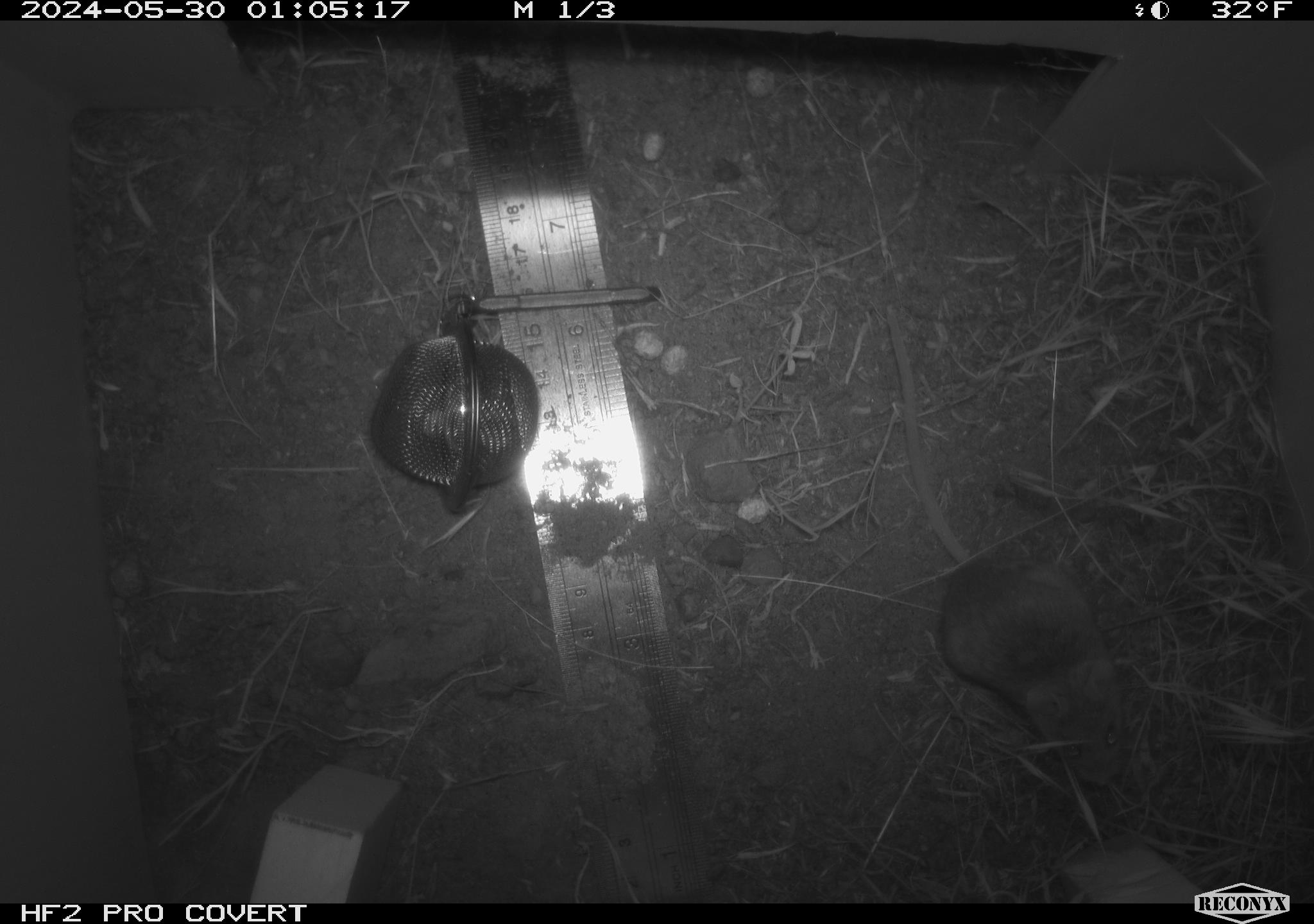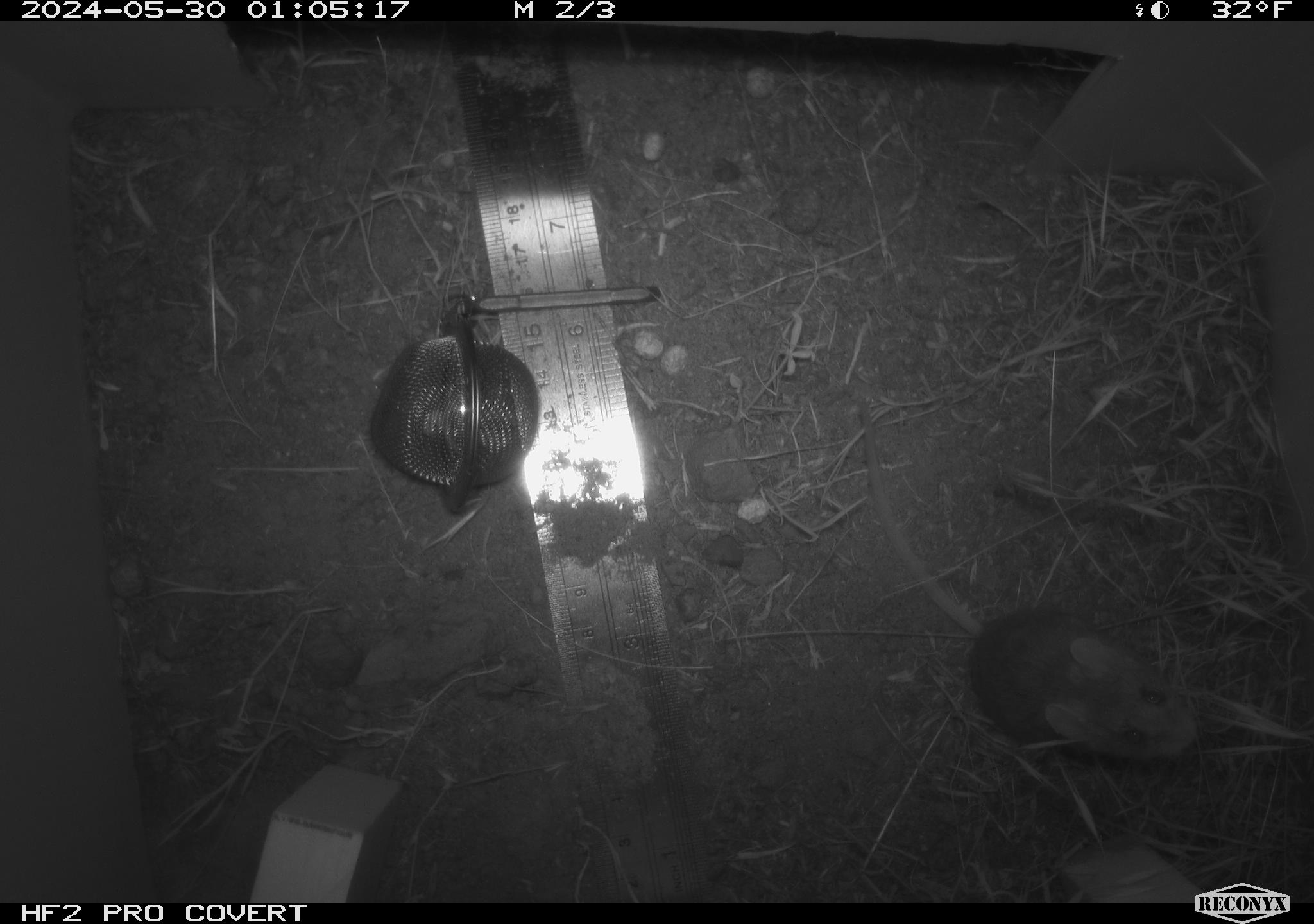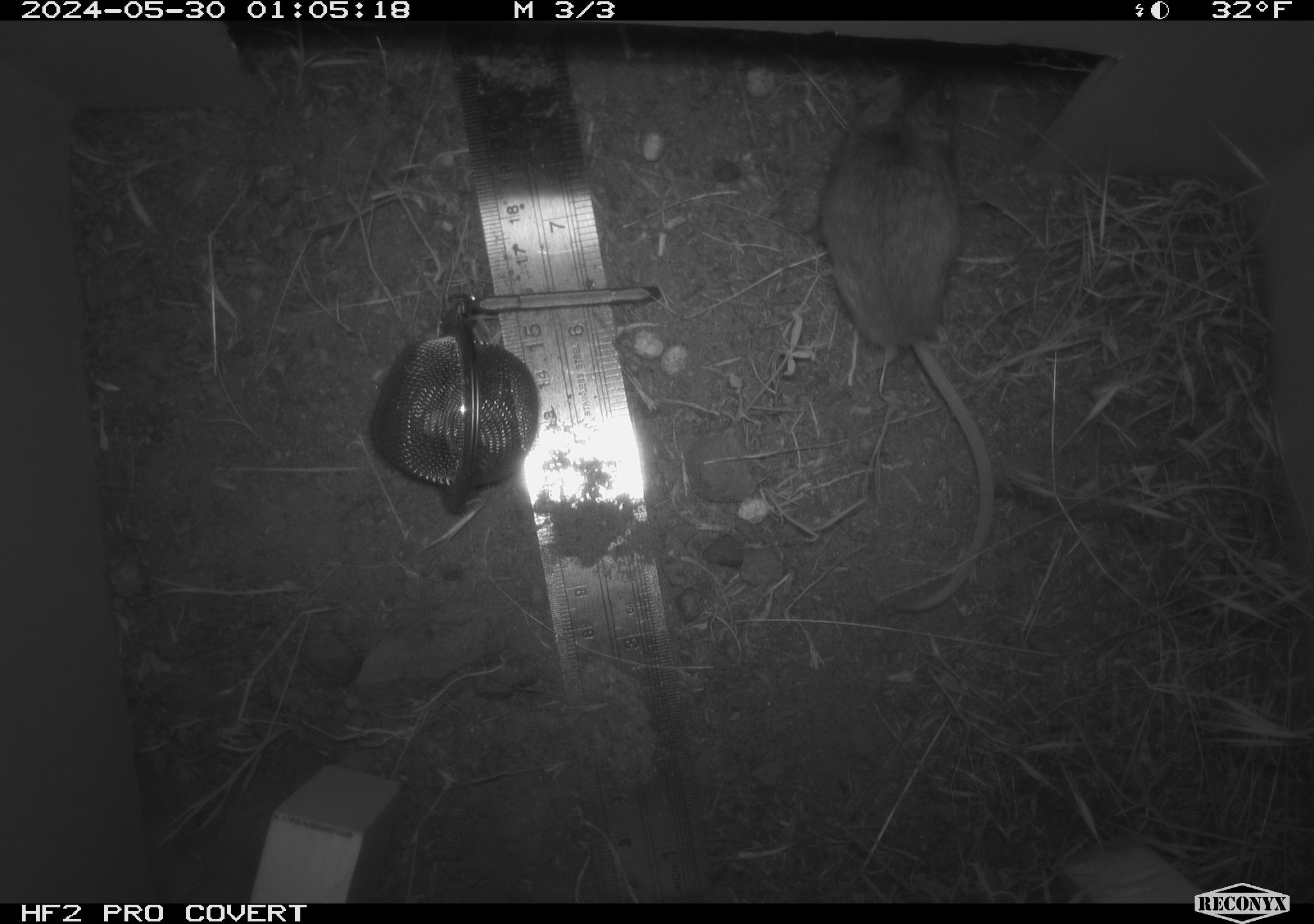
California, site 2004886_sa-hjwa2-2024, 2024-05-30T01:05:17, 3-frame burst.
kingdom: Animalia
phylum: Chordata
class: Mammalia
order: Rodentia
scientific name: Rodentia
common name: rodent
Rodent (Rodentia).